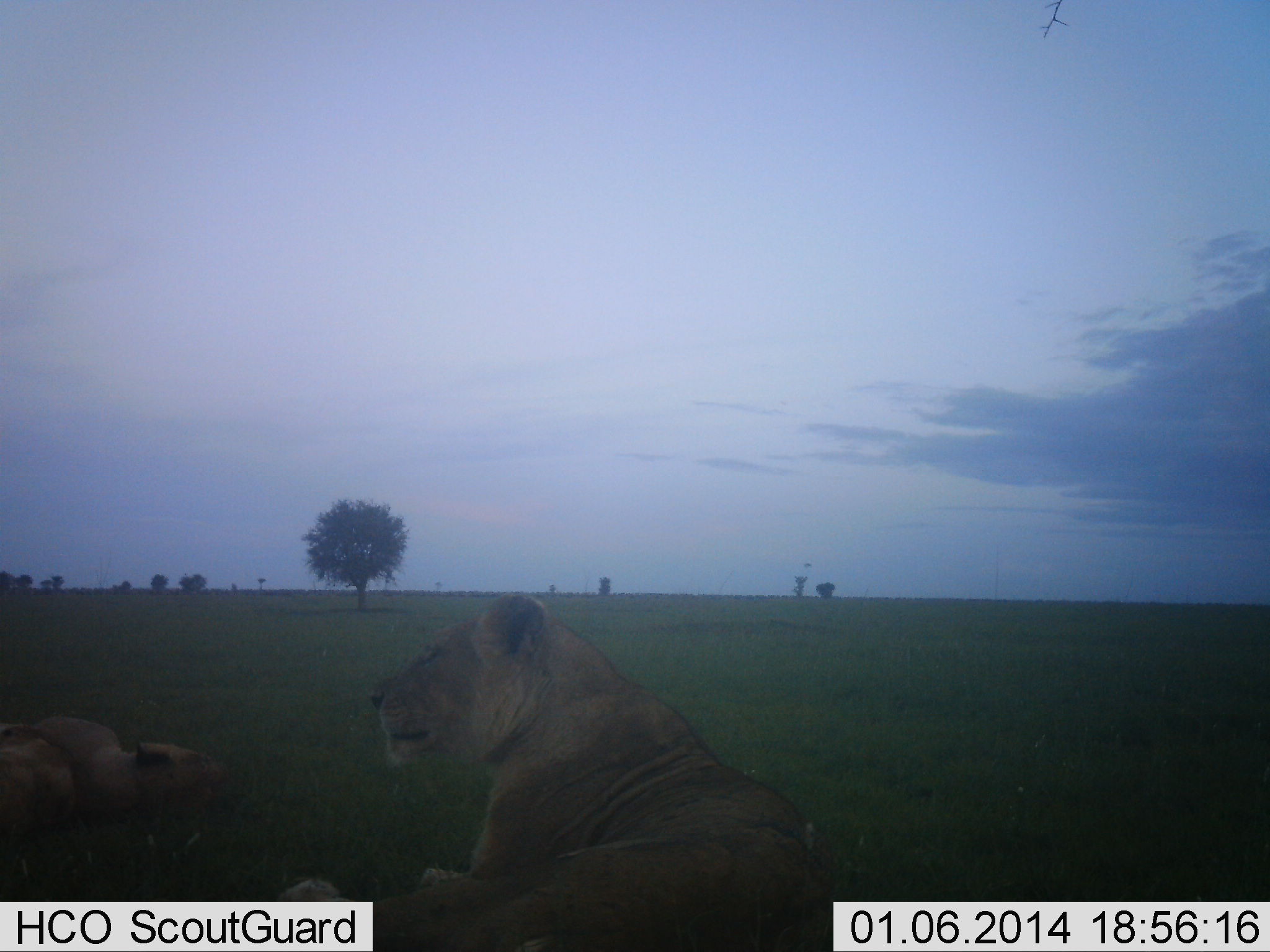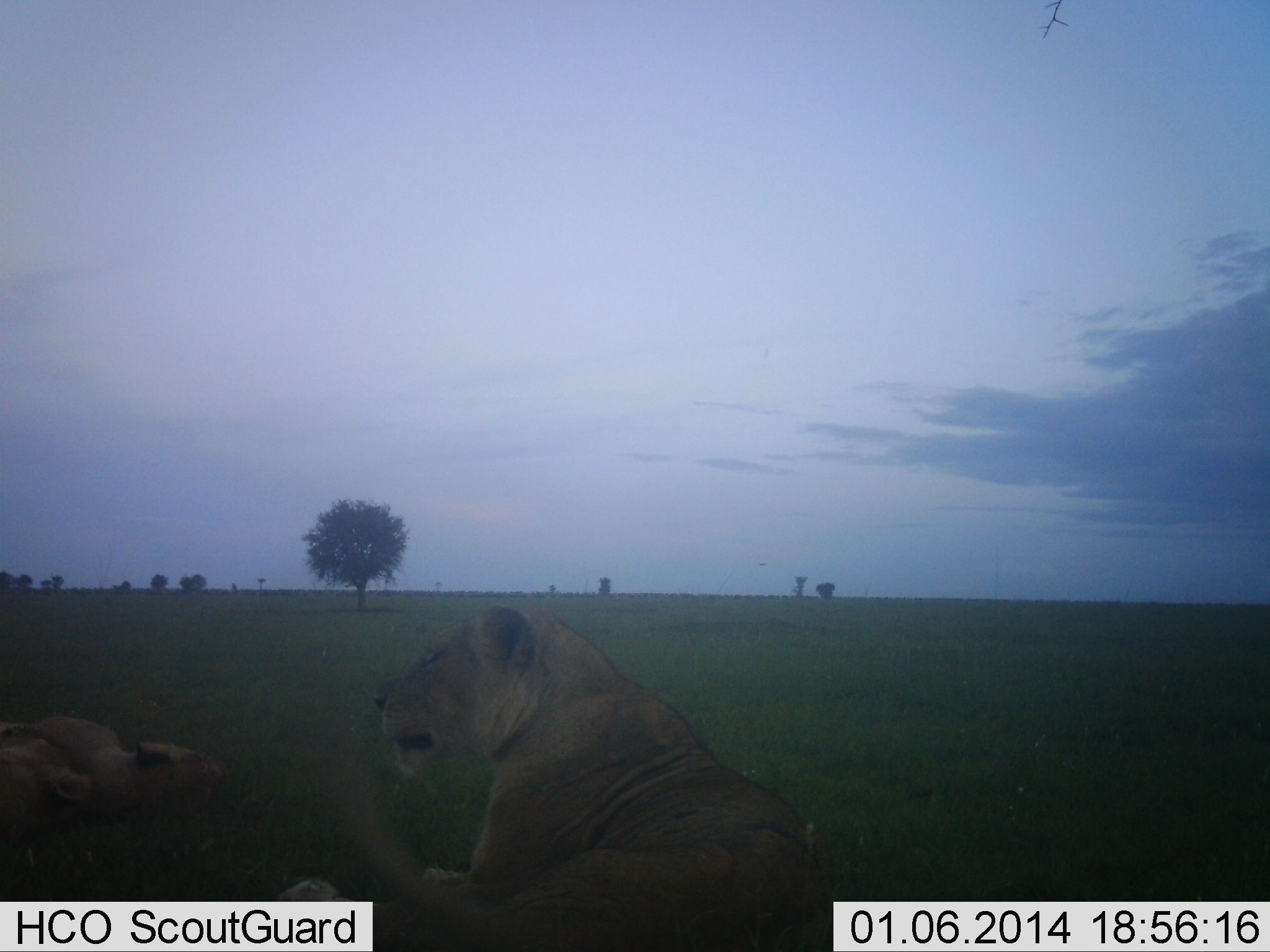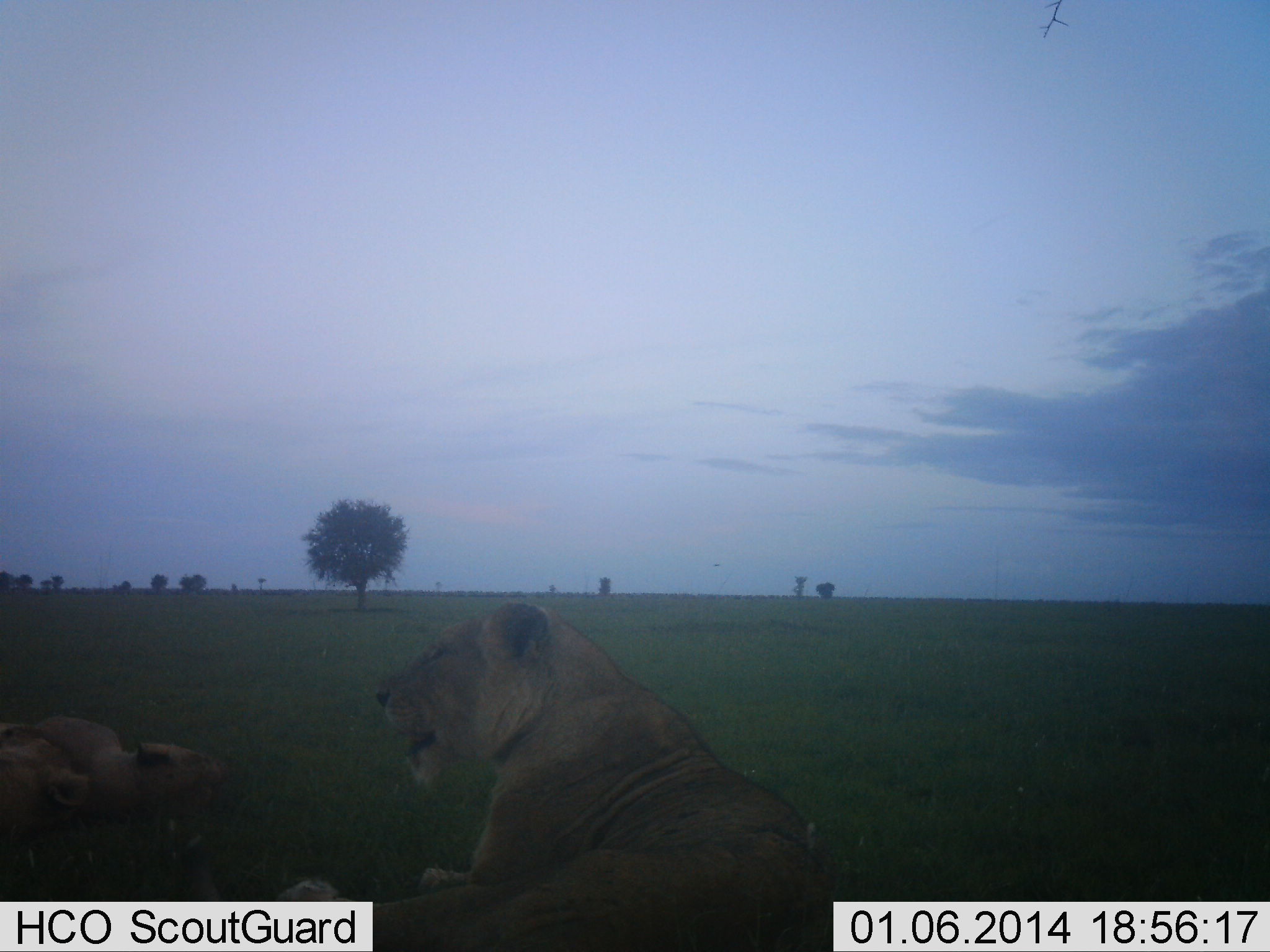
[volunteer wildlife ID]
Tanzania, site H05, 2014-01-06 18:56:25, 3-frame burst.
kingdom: Animalia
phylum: Chordata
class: Mammalia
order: Carnivora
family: Felidae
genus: Panthera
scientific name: Panthera leo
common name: lion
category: lionfemale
Lionfemale (lion) (Panthera leo), count 2. Behavior (volunteer vote fractions): standing 0%, resting 100%, moving 0%, interacting 0%. Young present (vote fraction): 0%. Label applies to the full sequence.